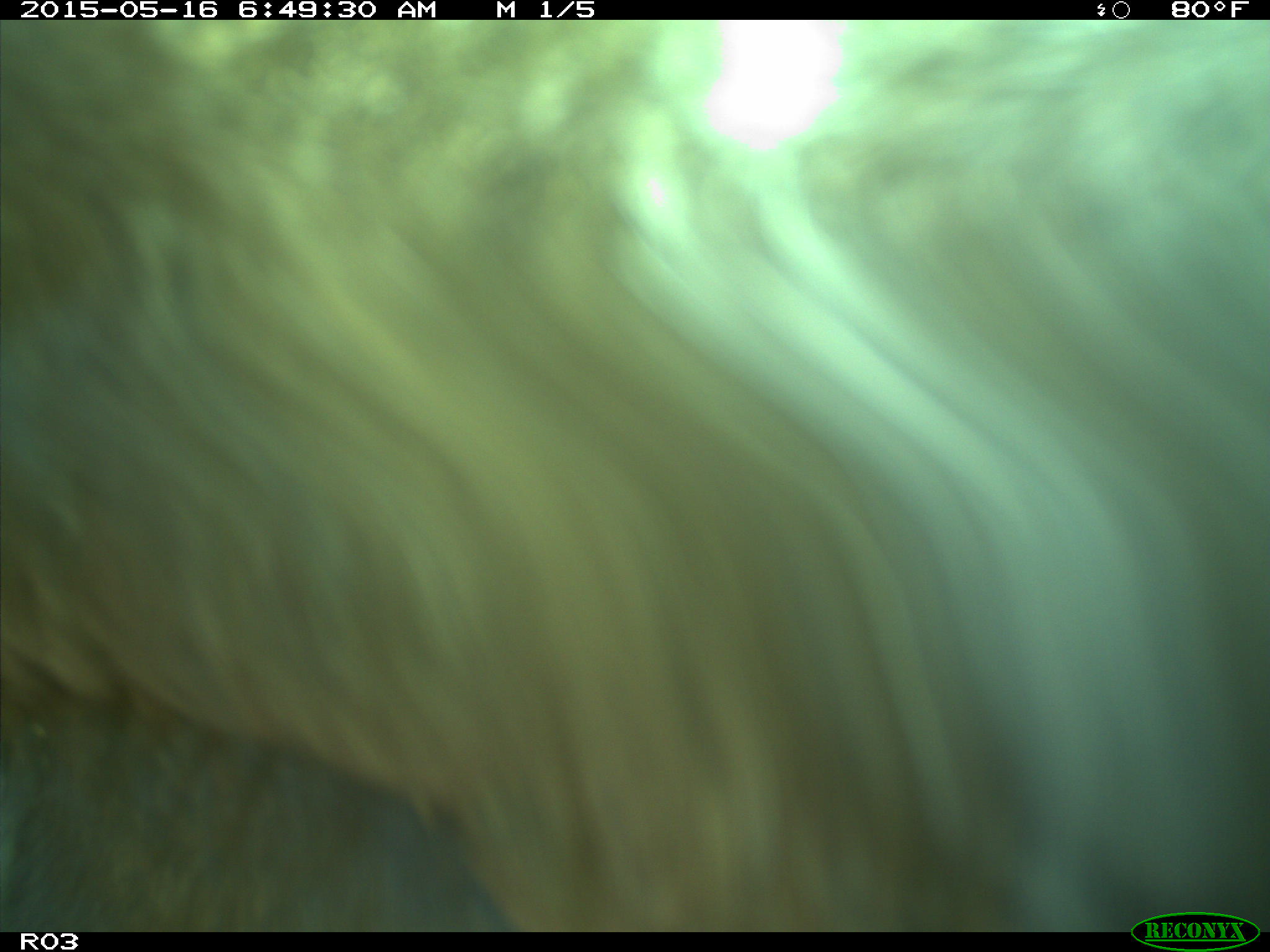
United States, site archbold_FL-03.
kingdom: Animalia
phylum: Chordata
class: Mammalia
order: Artiodactyla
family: Bovidae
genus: Bos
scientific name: Bos taurus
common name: domestic cow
Bos taurus (domestic cow).